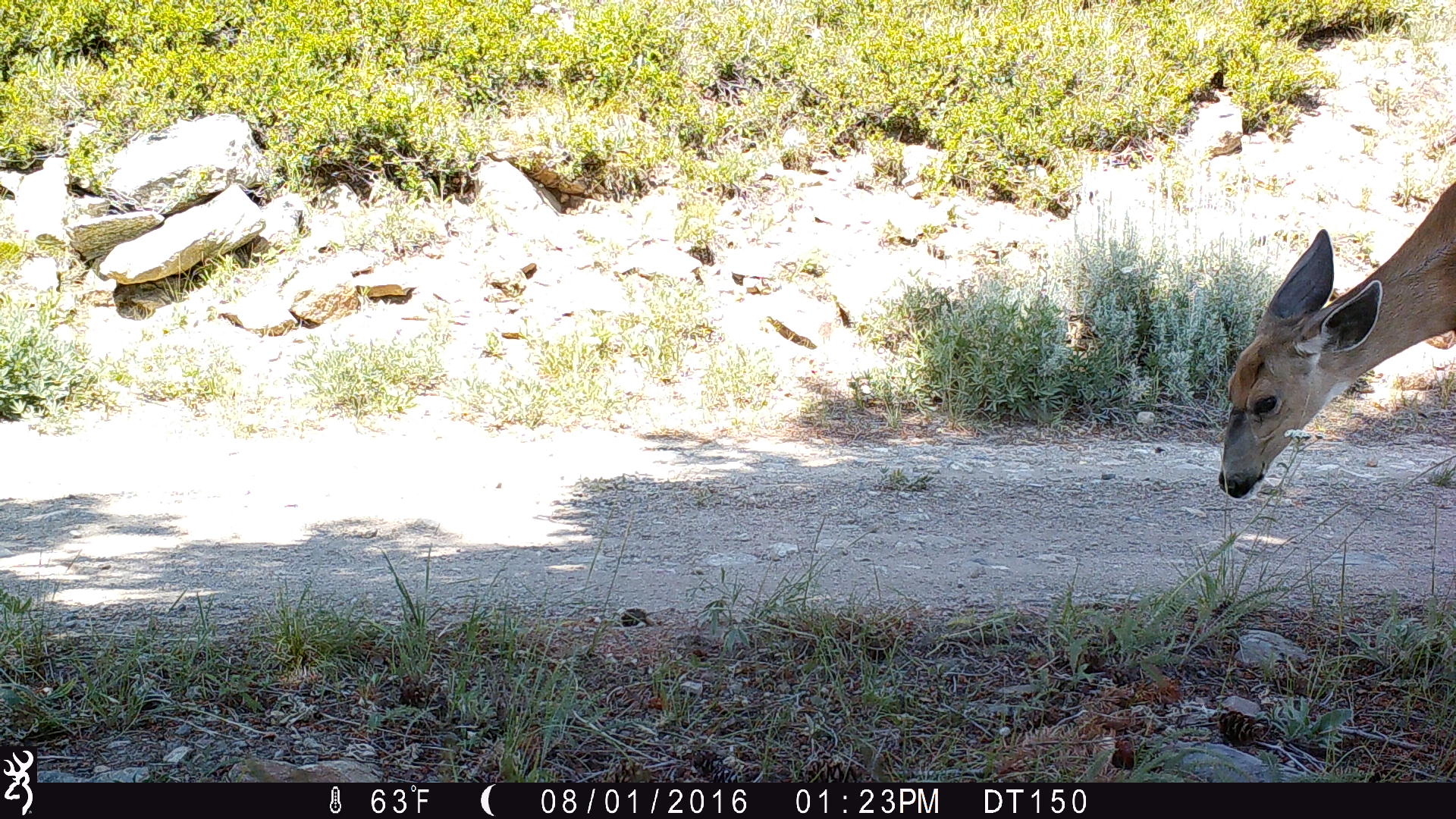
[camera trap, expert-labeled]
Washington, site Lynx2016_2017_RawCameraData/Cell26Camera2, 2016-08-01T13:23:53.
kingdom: Animalia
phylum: Chordata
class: Mammalia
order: Artiodactyla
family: Cervidae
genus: Odocoileus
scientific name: Odocoileus hemionus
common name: mule deer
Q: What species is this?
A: Odocoileus hemionus (mule deer).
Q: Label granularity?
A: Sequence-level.